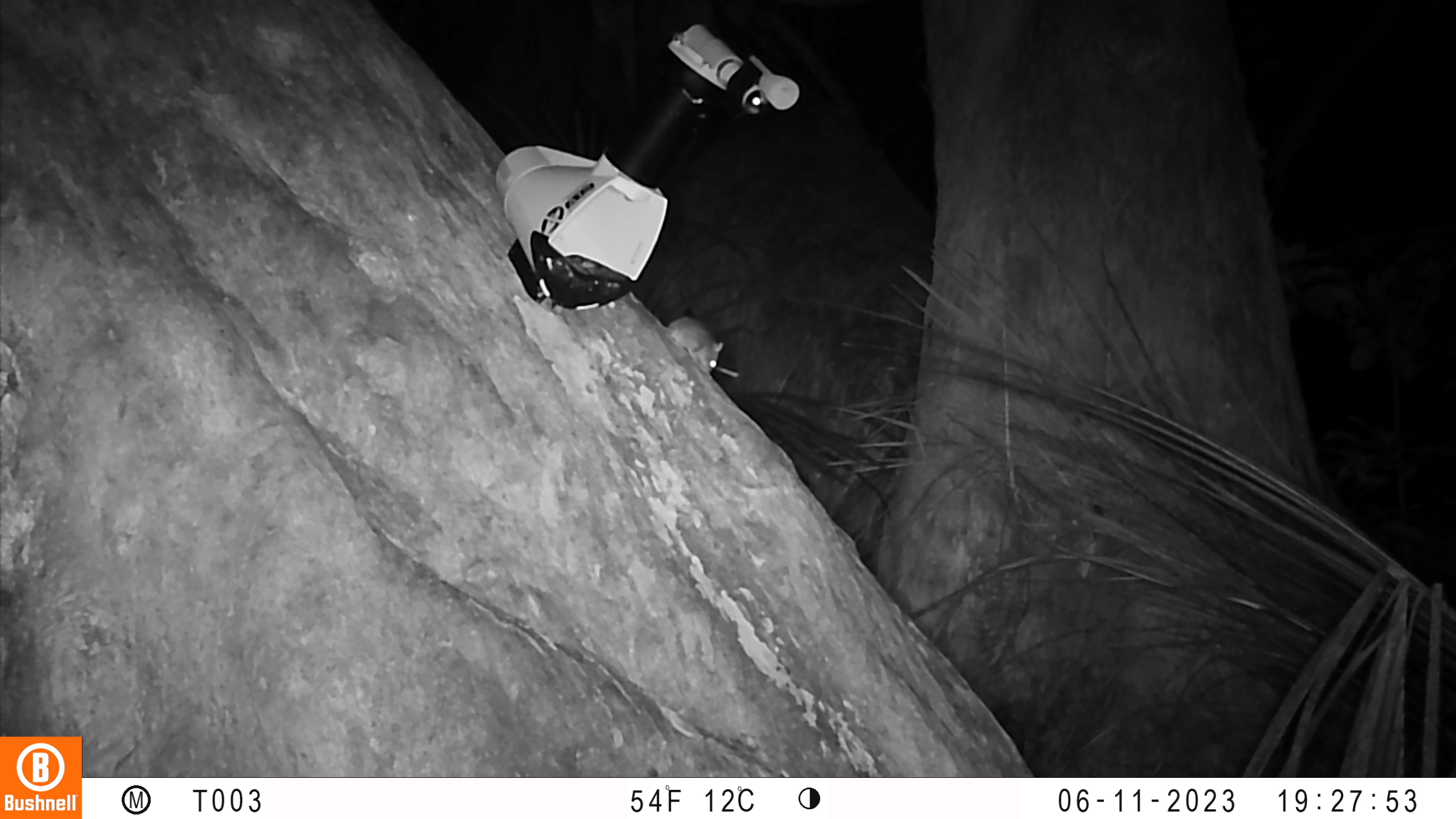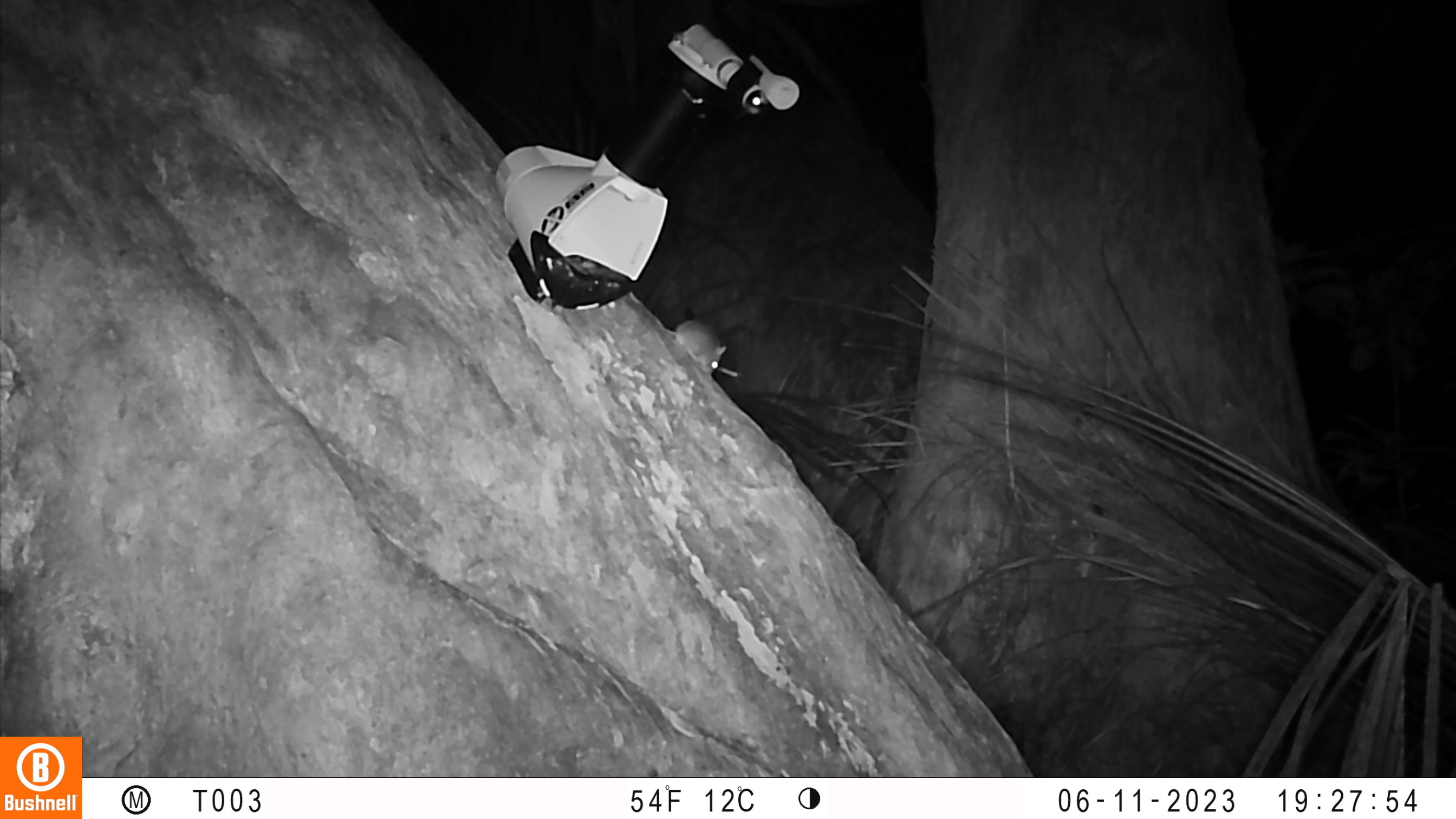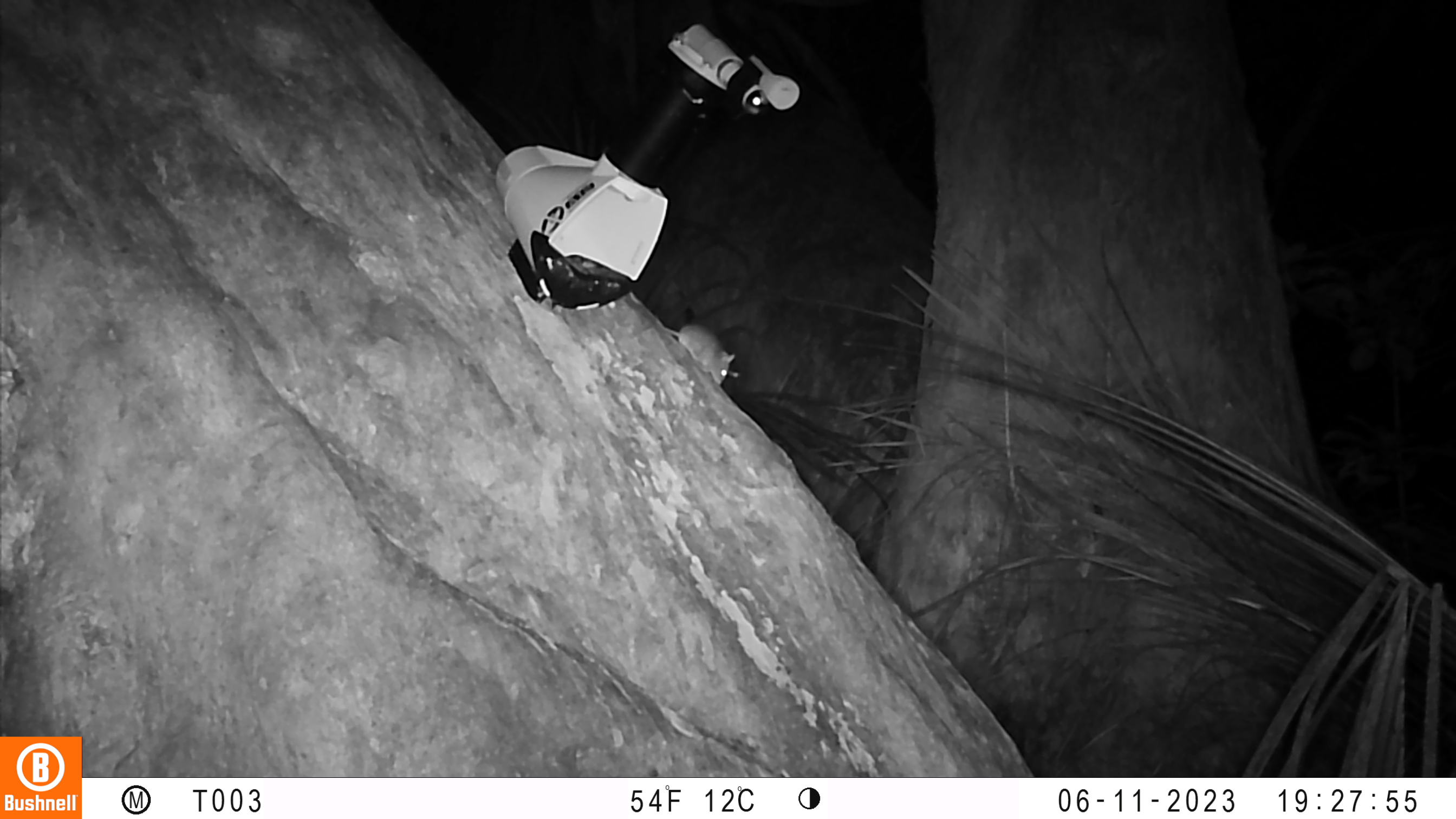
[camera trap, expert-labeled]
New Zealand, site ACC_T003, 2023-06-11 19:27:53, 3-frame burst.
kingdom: Animalia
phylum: Chordata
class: Mammalia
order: Rodentia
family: Muridae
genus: Mus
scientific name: Mus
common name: mouse